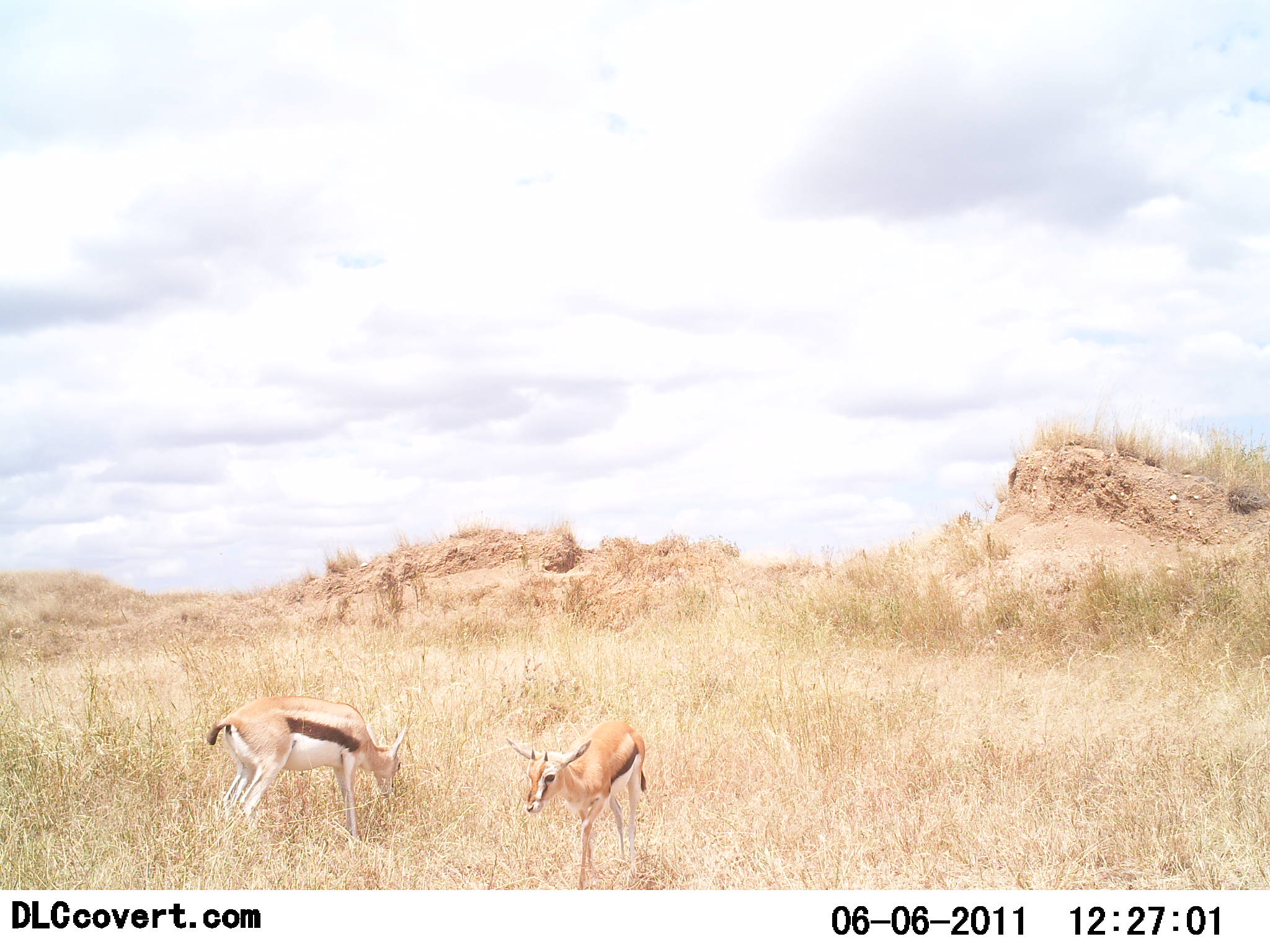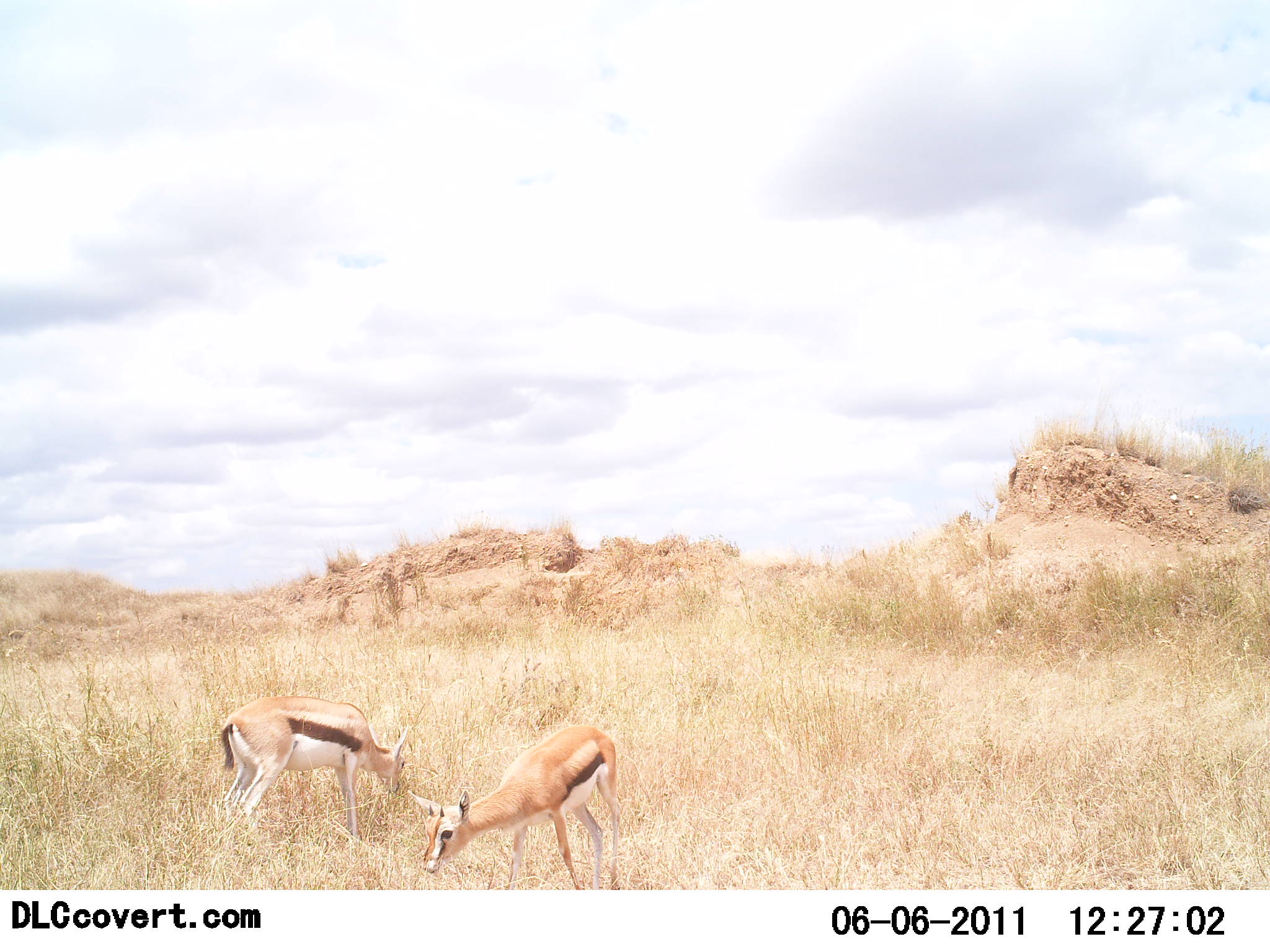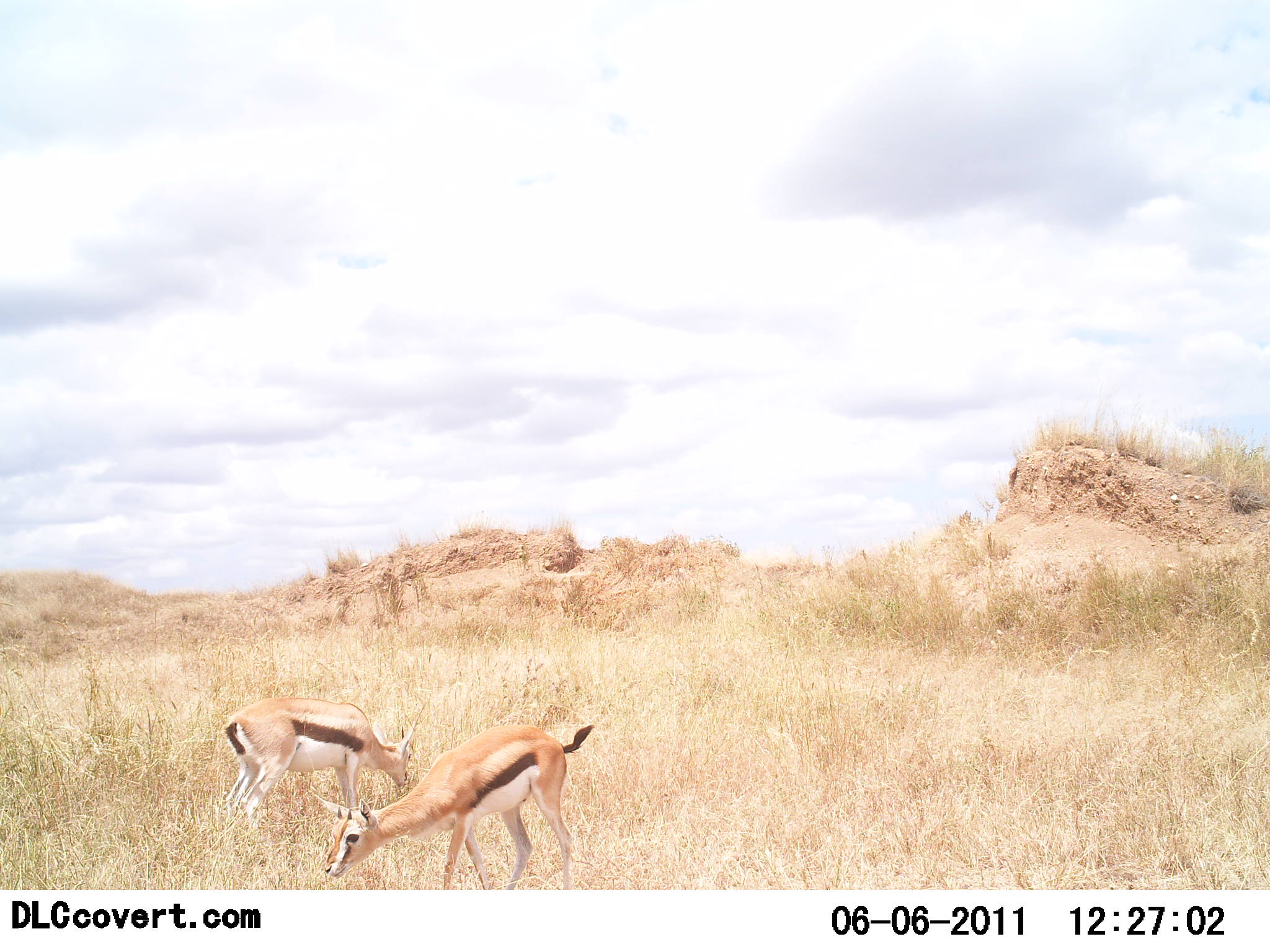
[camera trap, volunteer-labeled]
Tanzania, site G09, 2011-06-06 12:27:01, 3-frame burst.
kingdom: Animalia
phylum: Chordata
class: Mammalia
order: Artiodactyla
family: Bovidae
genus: Eudorcas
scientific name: Eudorcas thomsonii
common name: thomson's gazelle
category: gazellethomsons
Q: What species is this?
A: Gazellethomsons (thomson's gazelle) (Eudorcas thomsonii).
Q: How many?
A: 2.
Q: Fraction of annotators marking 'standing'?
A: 9%.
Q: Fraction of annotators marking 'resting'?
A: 9%.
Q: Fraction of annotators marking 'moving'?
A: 18%.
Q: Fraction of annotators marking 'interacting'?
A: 0%.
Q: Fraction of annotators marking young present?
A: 9%.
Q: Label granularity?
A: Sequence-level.